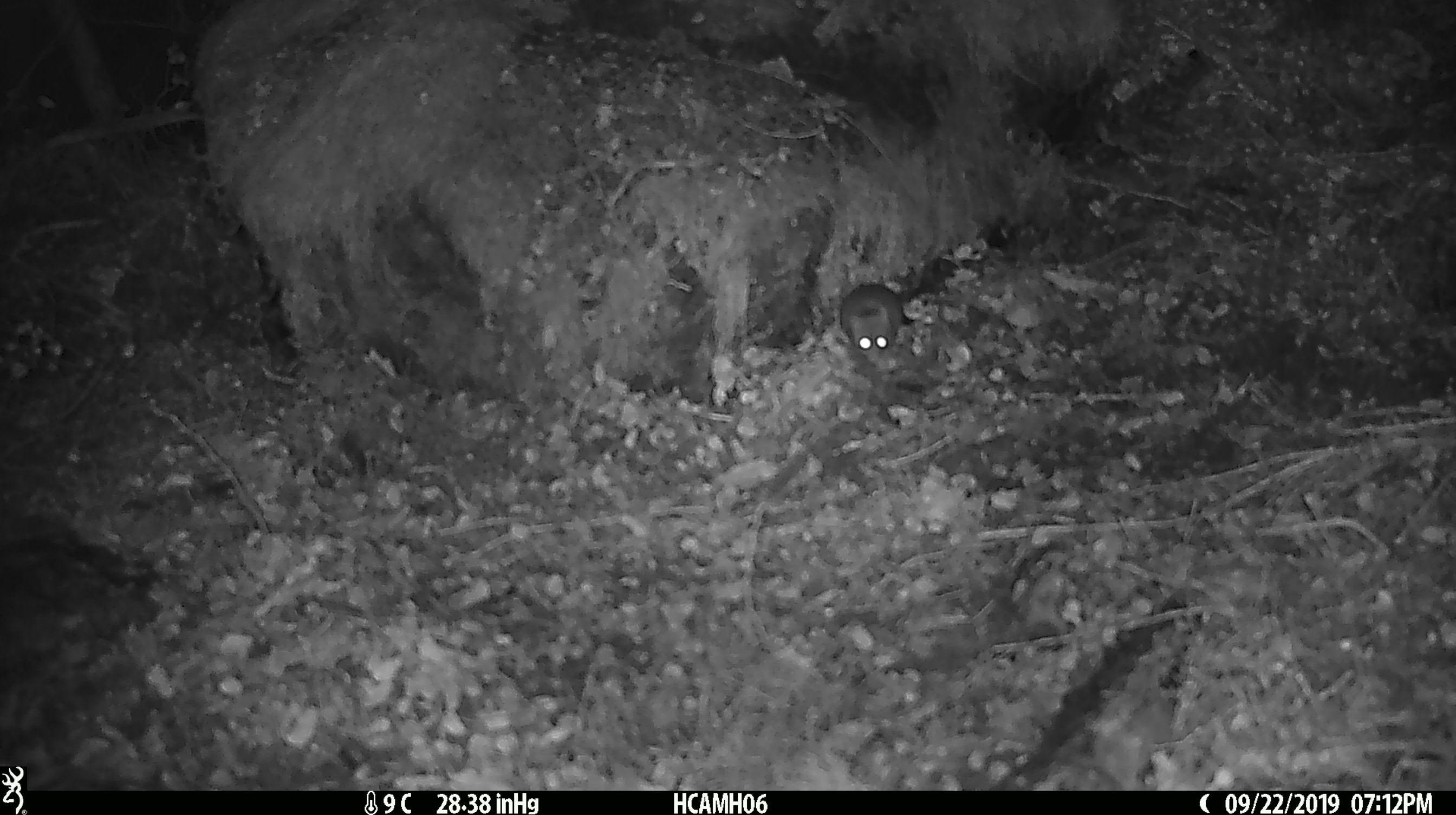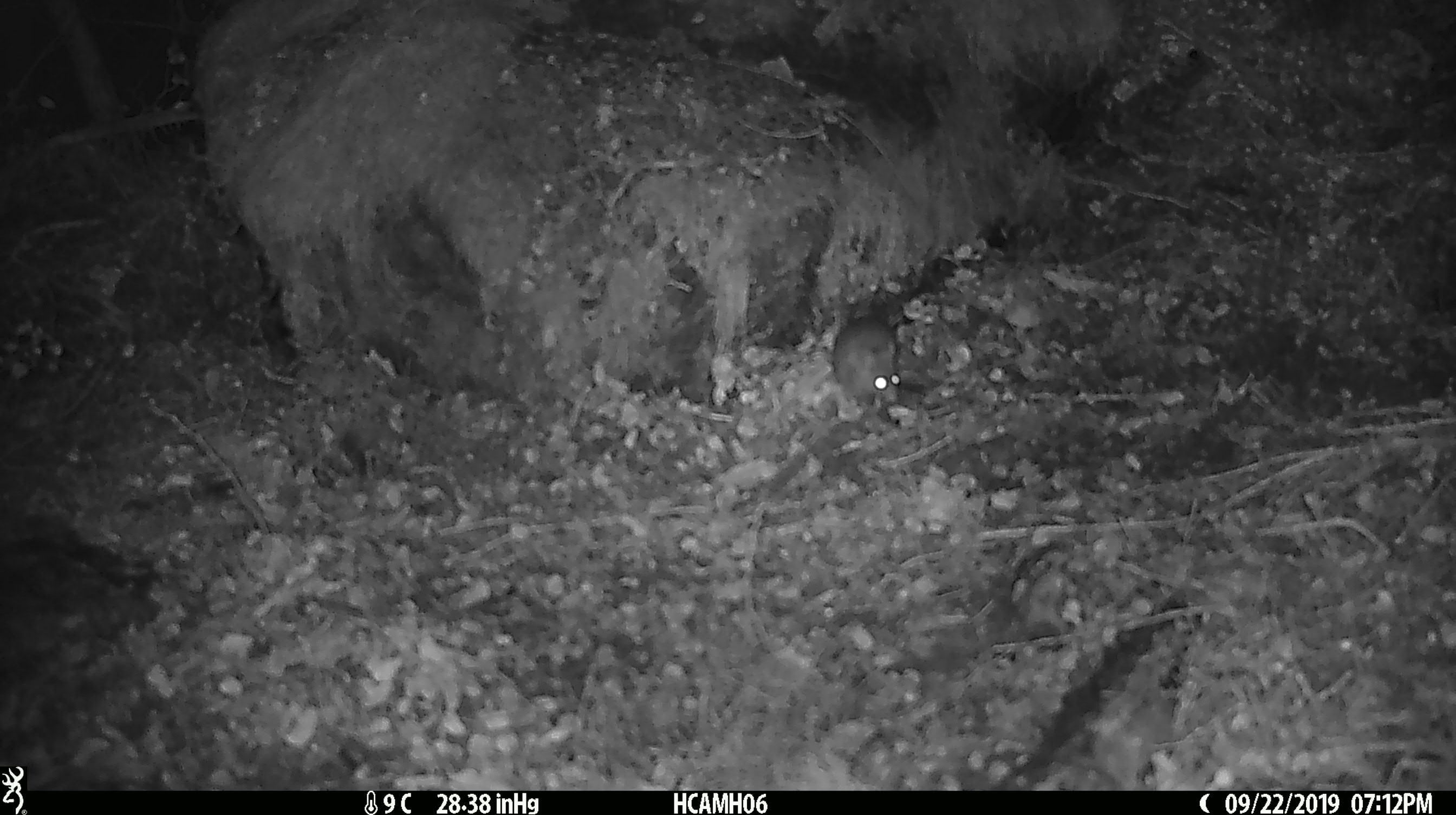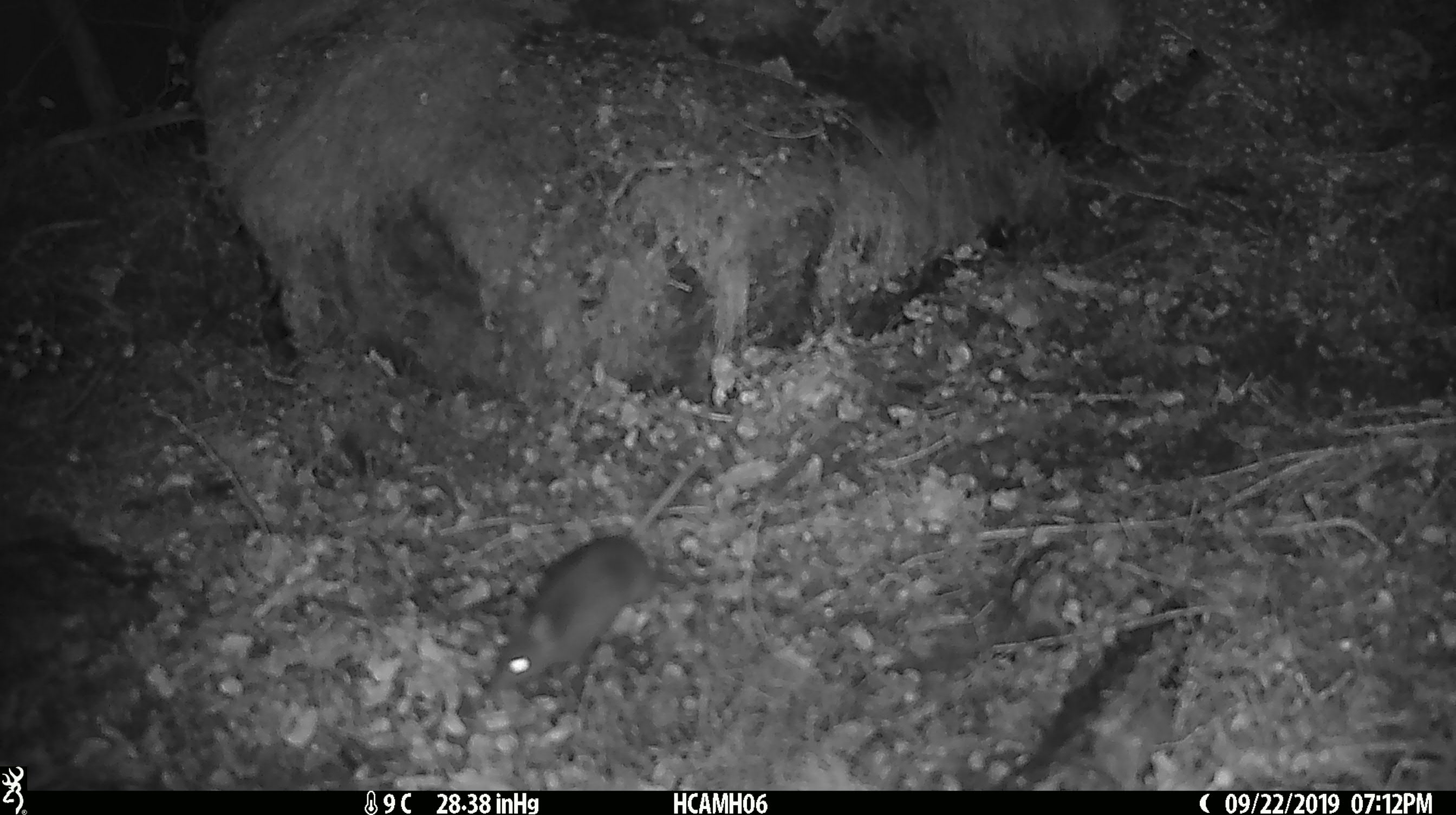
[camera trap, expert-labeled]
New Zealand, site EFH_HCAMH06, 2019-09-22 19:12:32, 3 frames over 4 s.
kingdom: Animalia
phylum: Chordata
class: Mammalia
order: Rodentia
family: Muridae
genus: Mus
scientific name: Mus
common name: mouse